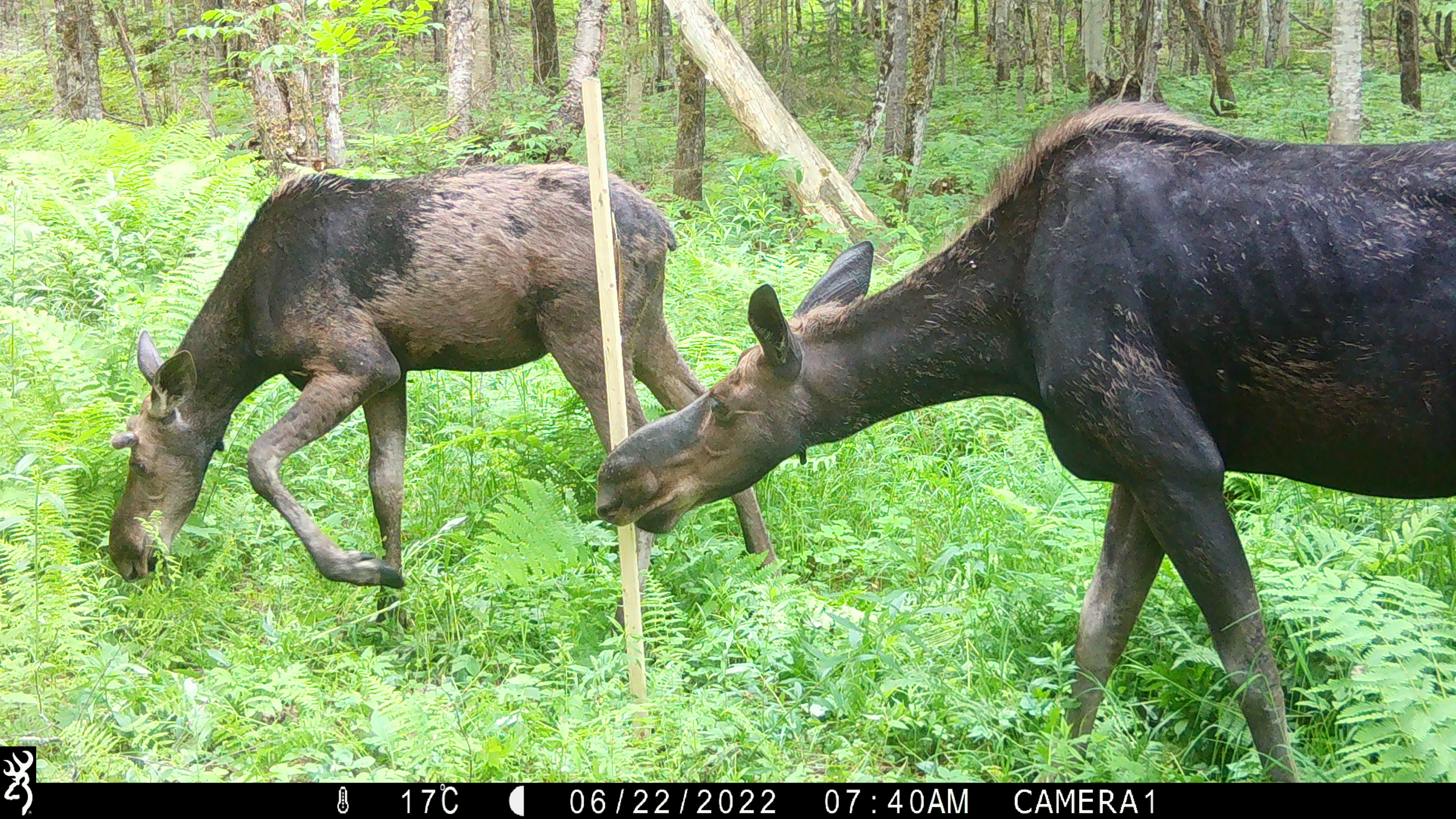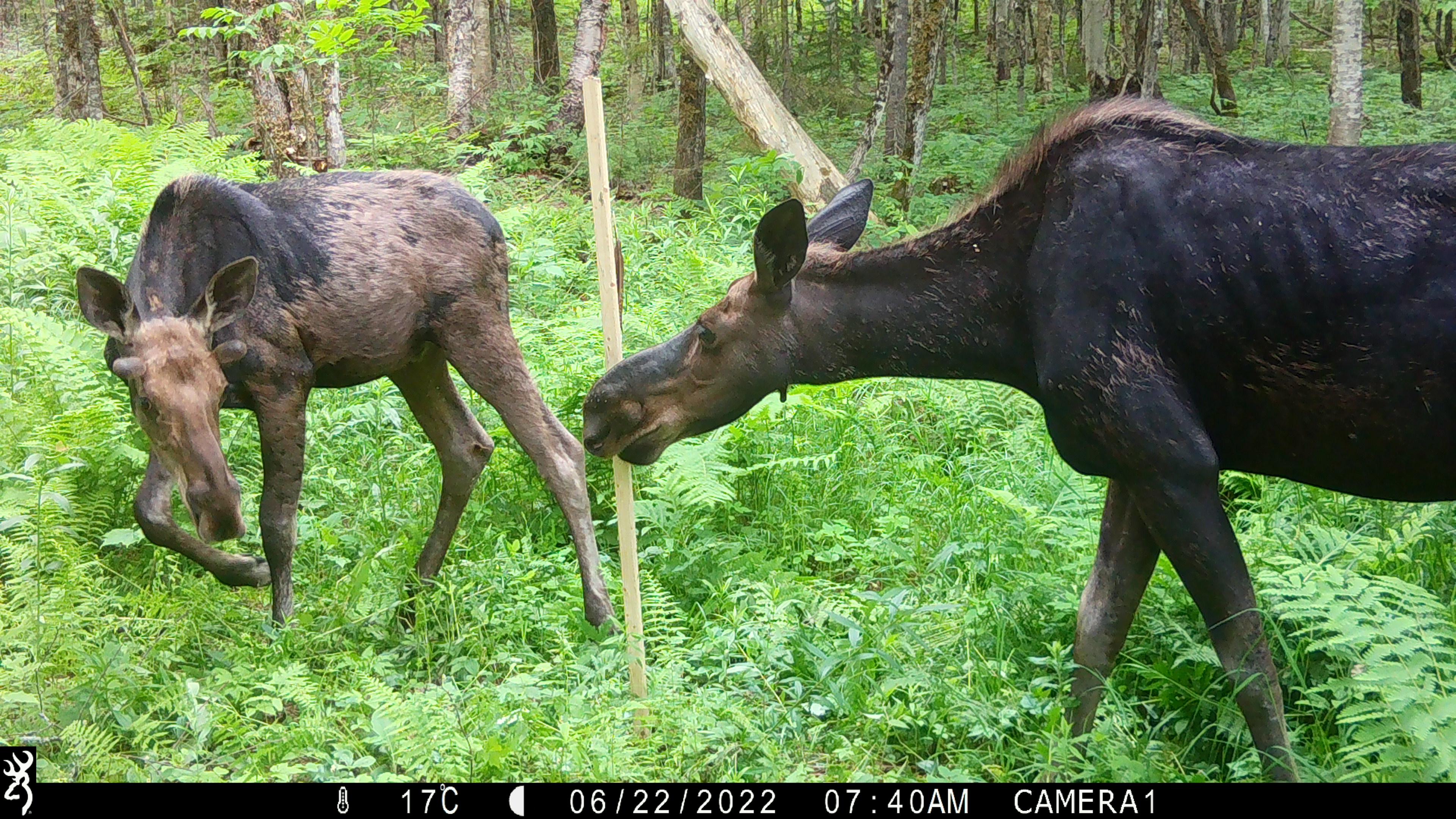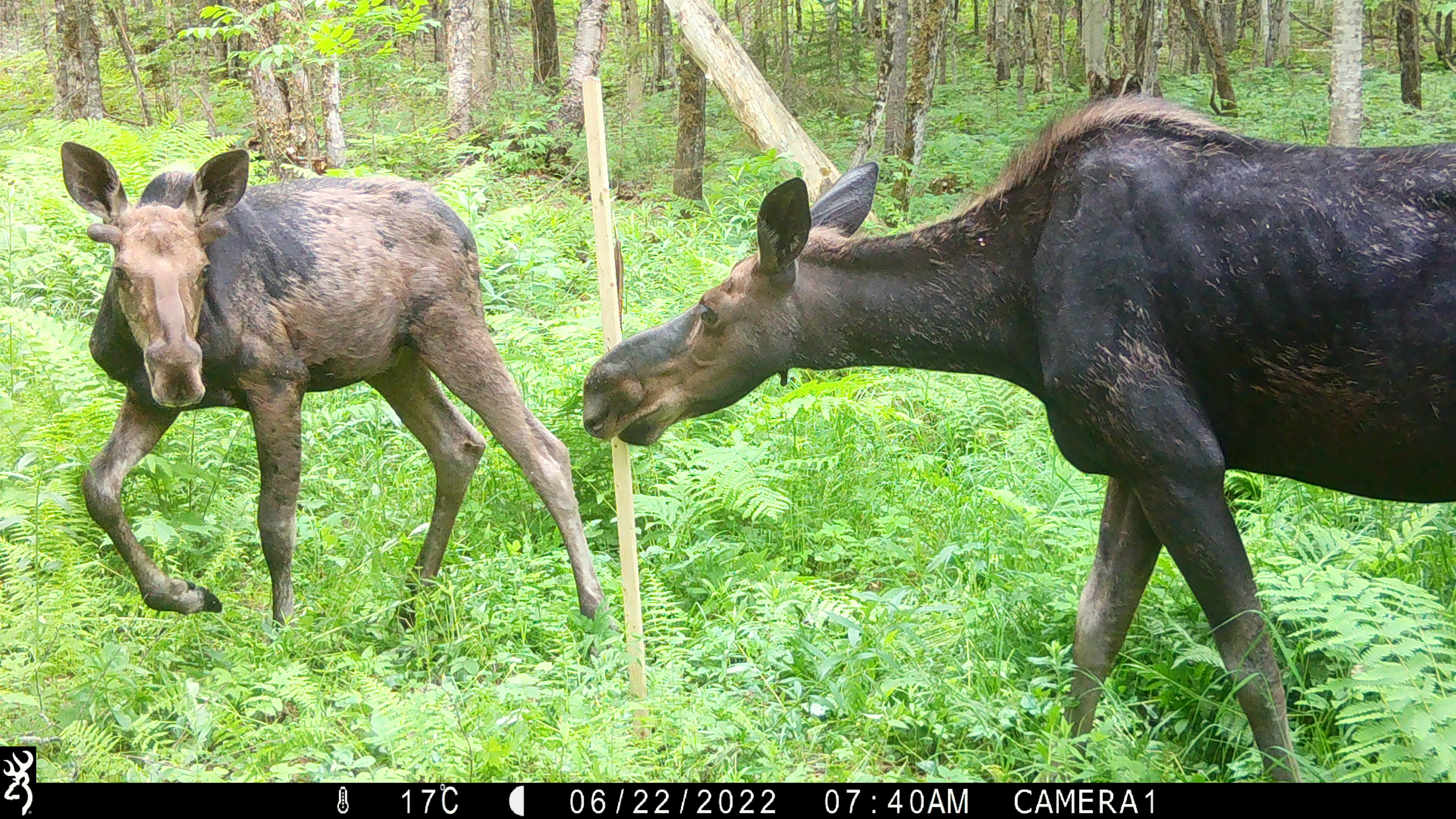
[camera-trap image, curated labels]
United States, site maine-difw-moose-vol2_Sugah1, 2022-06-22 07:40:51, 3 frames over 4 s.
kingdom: Animalia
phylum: Chordata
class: Mammalia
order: Artiodactyla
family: Cervidae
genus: Alces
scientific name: Alces alces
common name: moose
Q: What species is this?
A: Moose (Alces alces).